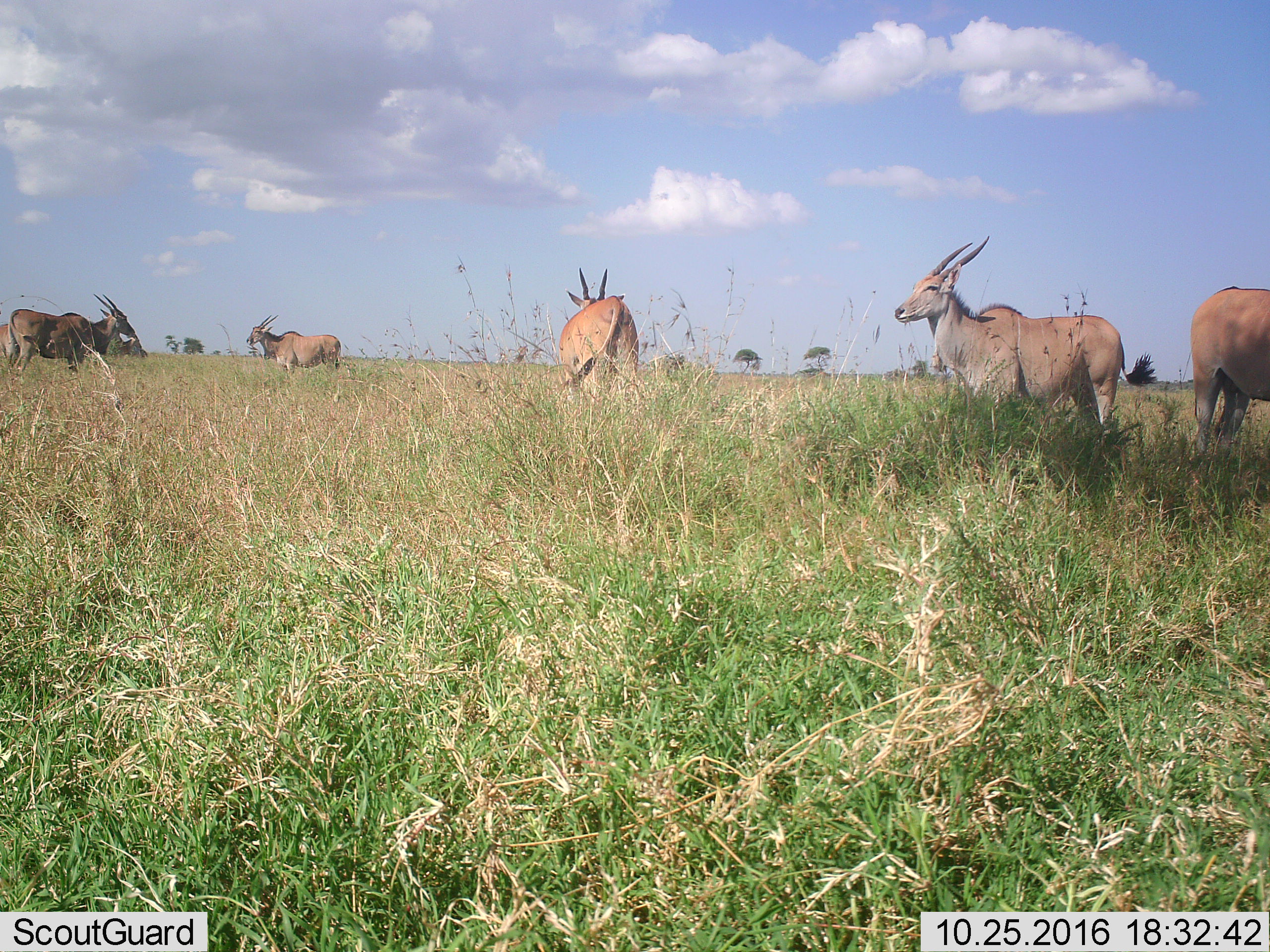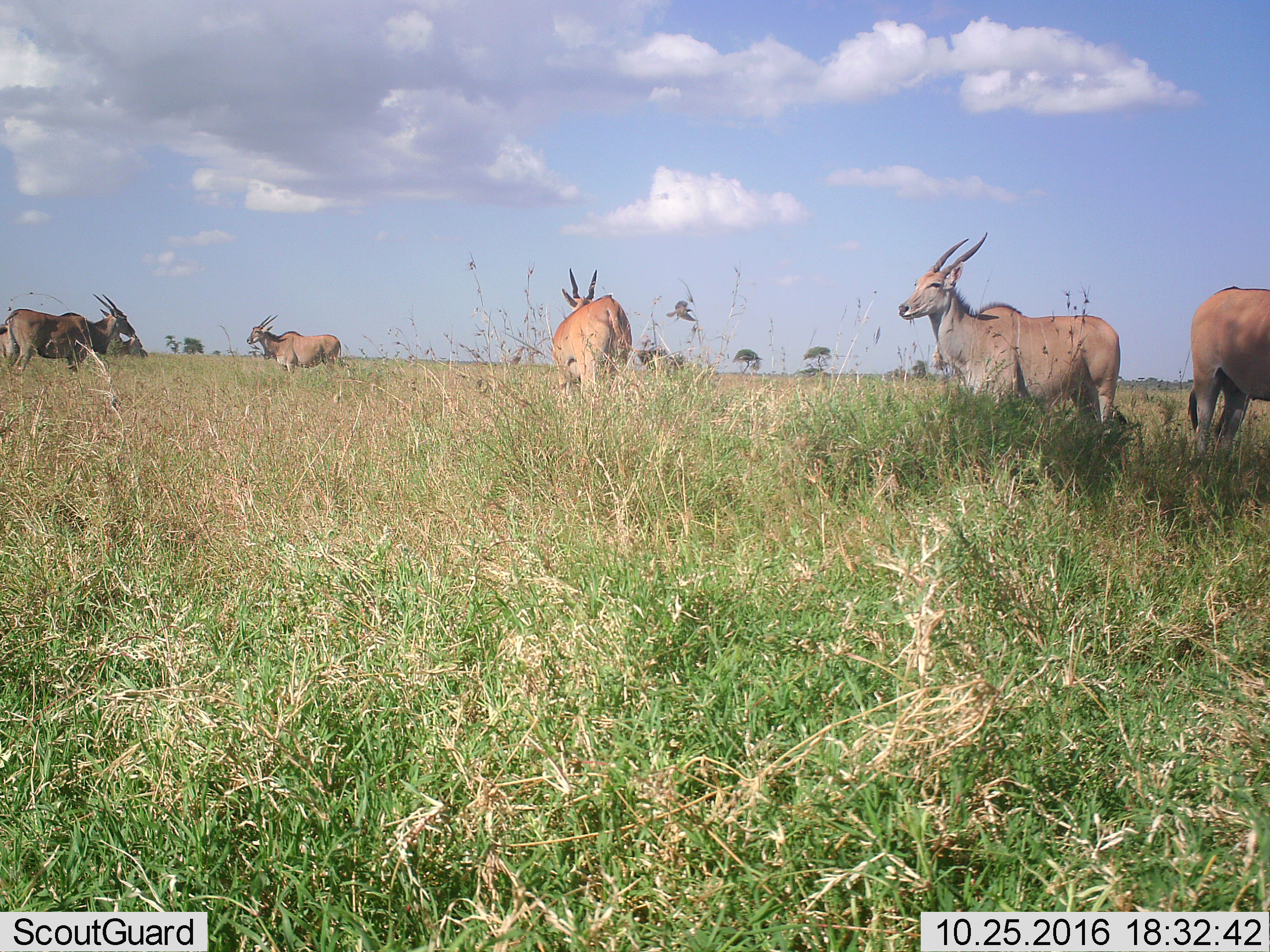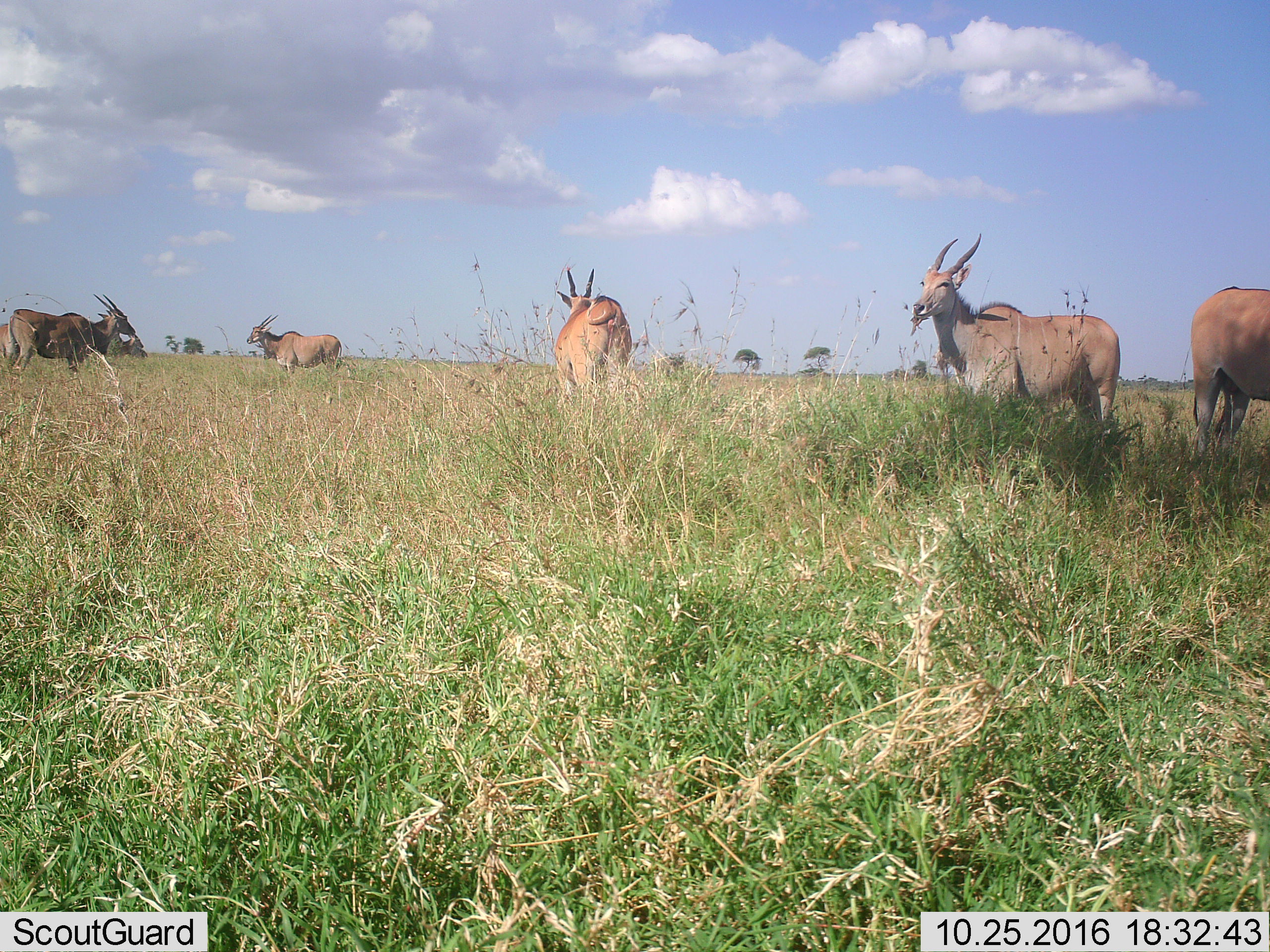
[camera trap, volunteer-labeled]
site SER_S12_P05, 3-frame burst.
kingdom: Animalia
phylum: Chordata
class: Mammalia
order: Artiodactyla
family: Bovidae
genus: Tragelaphus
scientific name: Tragelaphus oryx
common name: eland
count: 6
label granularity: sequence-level